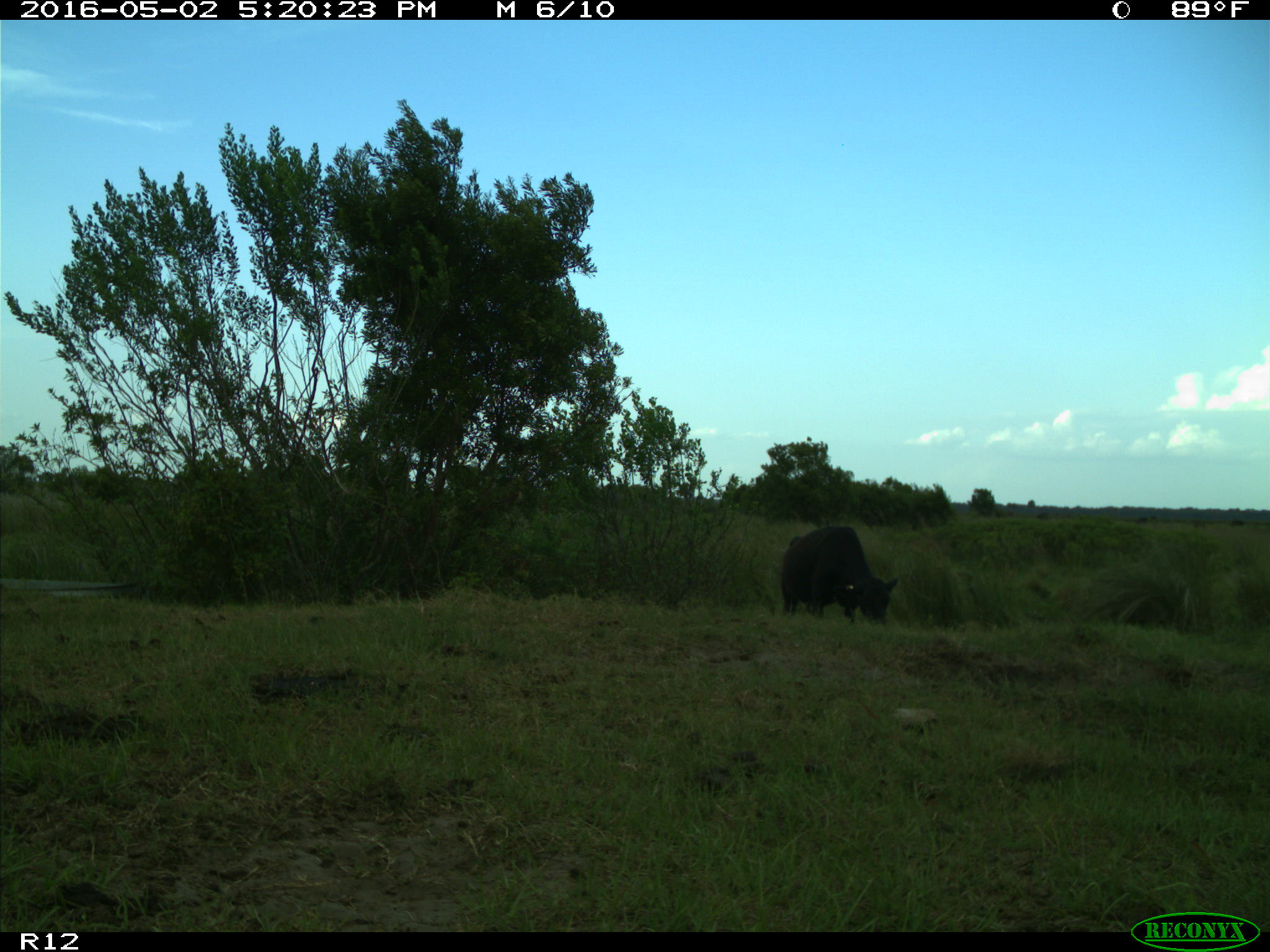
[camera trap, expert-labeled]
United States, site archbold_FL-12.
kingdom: Animalia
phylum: Chordata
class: Mammalia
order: Artiodactyla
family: Bovidae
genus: Bos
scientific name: Bos taurus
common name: domestic cow